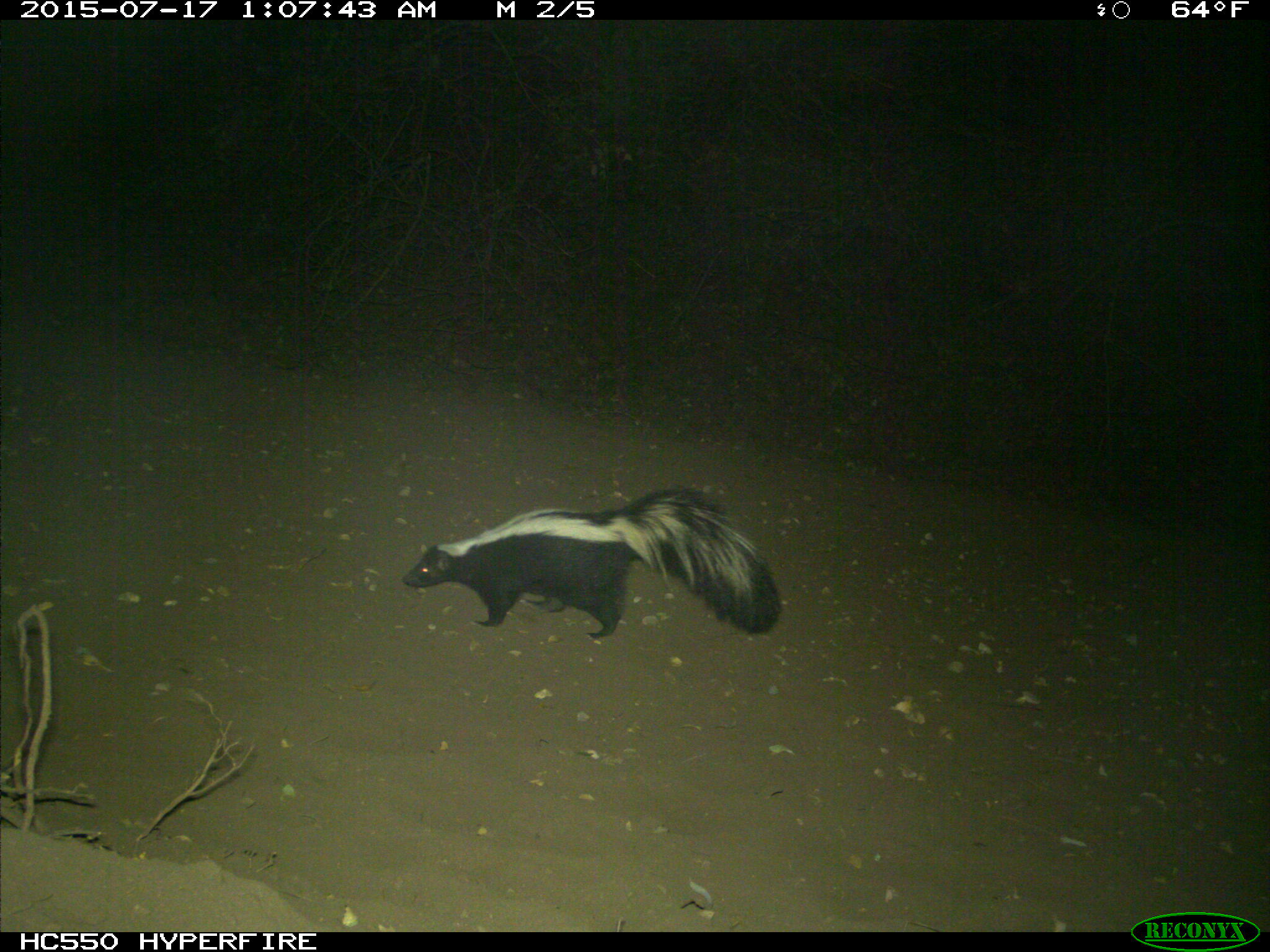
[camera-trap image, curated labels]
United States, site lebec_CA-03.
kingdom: Animalia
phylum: Chordata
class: Mammalia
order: Carnivora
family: Mephitidae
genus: Mephitis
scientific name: Mephitis mephitis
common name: striped skunk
Mephitis mephitis (striped skunk).